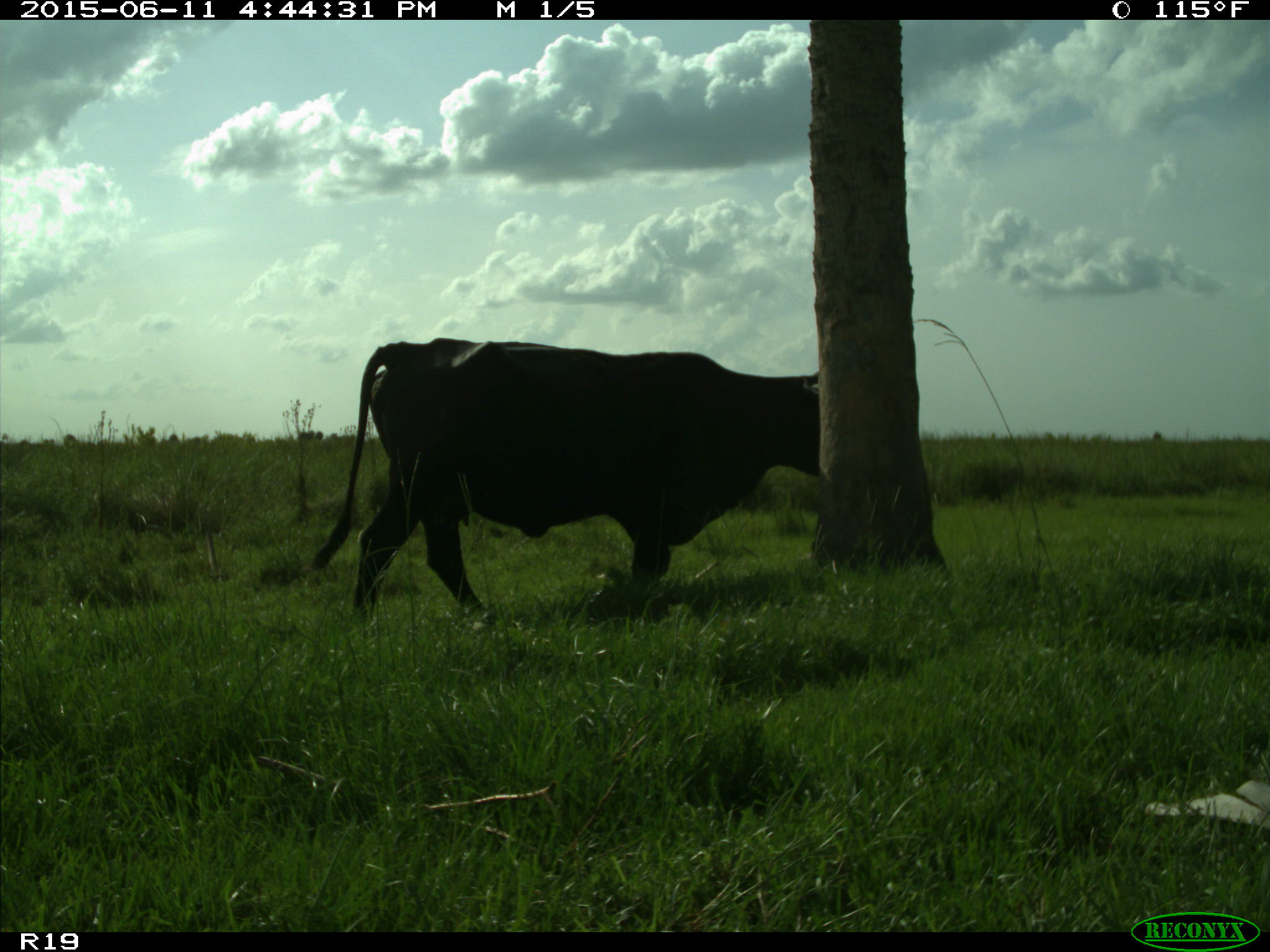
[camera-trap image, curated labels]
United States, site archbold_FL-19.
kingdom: Animalia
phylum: Chordata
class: Mammalia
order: Artiodactyla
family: Bovidae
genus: Bos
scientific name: Bos taurus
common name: domestic cow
Bos taurus (domestic cow).